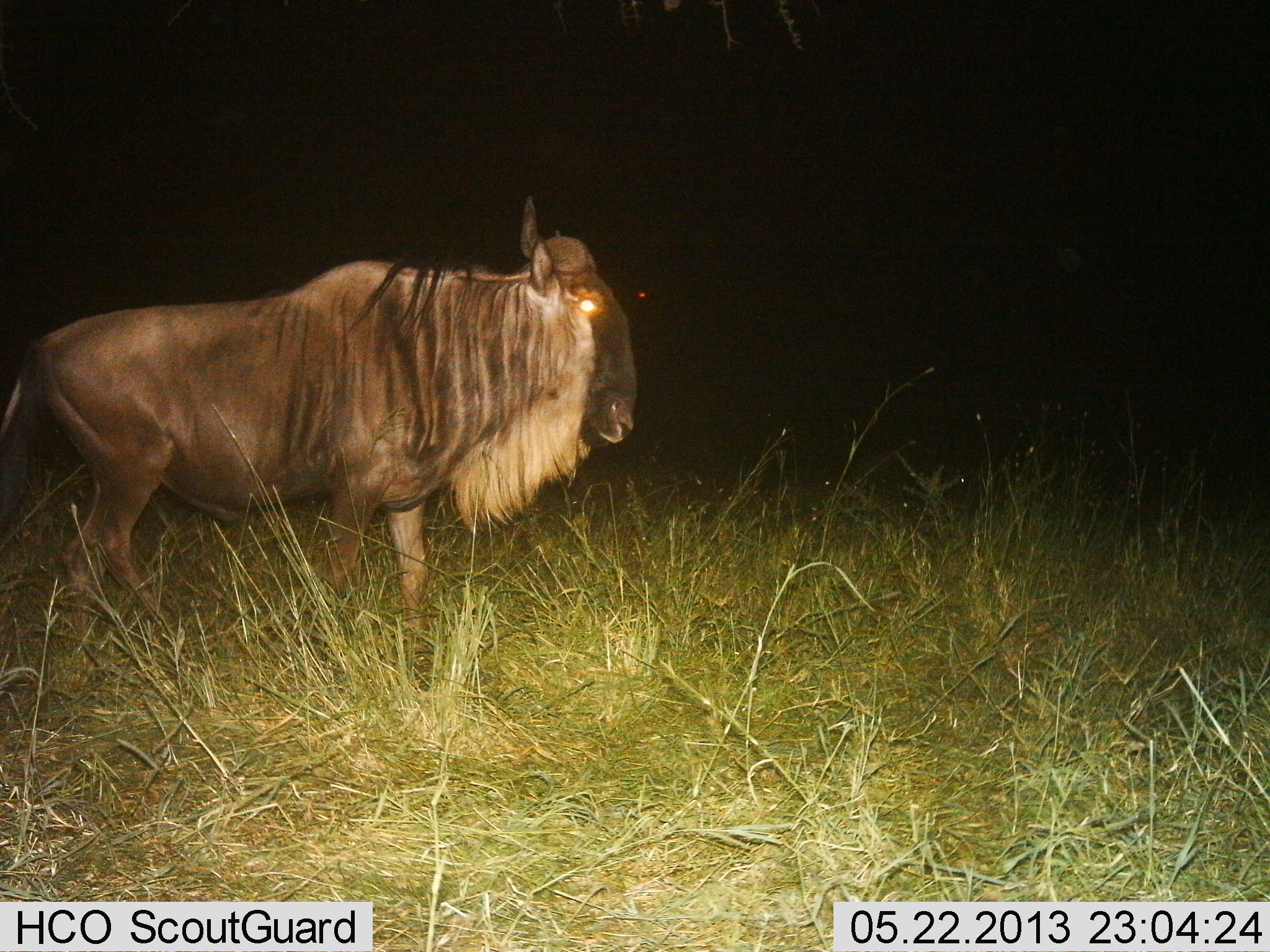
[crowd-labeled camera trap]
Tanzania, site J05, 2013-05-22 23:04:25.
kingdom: Animalia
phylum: Chordata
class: Mammalia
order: Artiodactyla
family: Bovidae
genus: Connochaetes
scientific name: Connochaetes taurinus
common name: blue wildebeest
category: wildebeest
Wildebeest (blue wildebeest) (Connochaetes taurinus), count 1. Behavior (volunteer vote fractions): standing 50%, resting 0%, moving 50%, interacting 0%. Young present (vote fraction): 0%. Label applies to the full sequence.